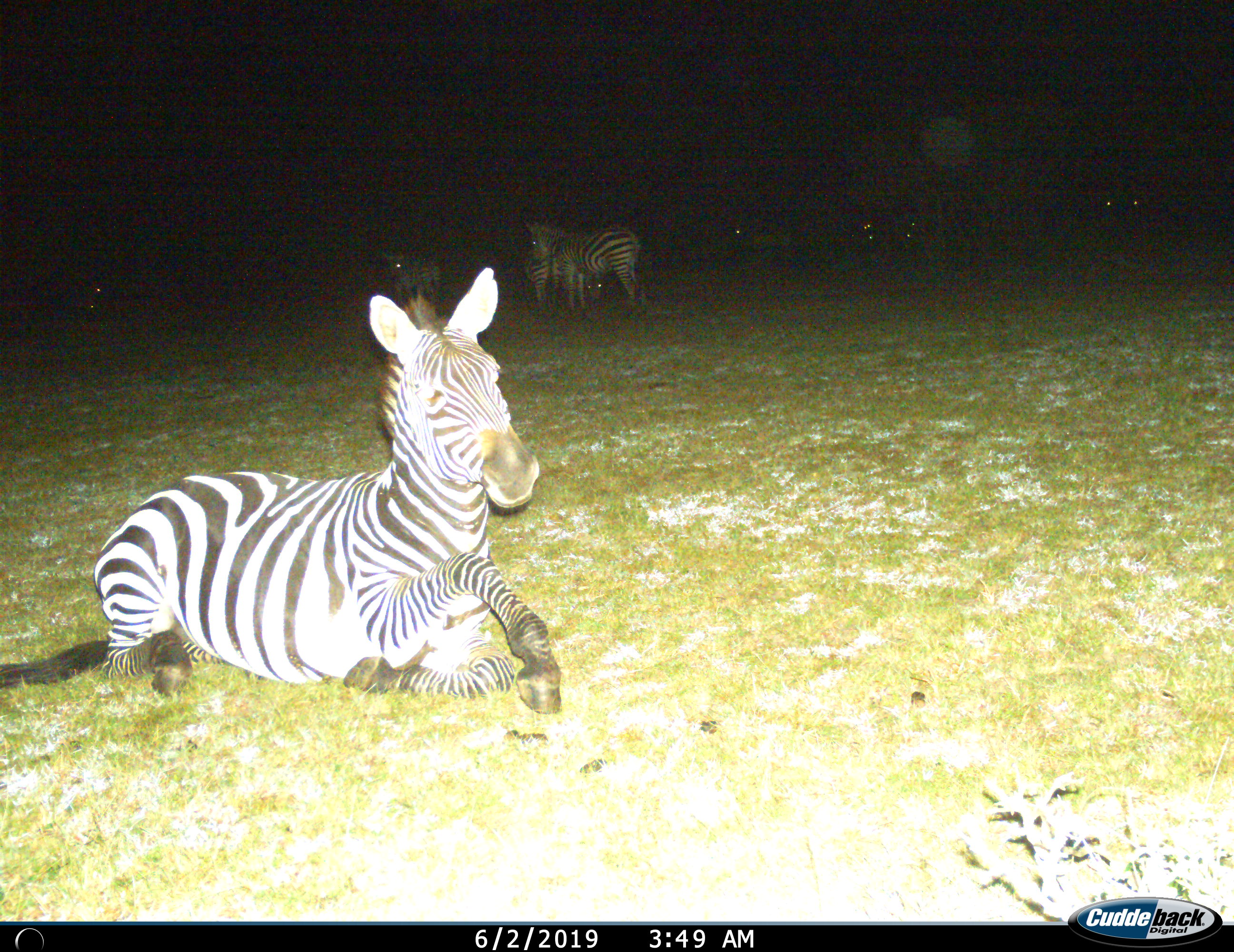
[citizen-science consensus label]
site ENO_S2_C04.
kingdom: Animalia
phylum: Chordata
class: Mammalia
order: Perissodactyla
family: Equidae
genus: Equus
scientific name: Equus quagga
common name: plains zebra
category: zebraplains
Zebraplains (plains zebra) (Equus quagga), count 11-50. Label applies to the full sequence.